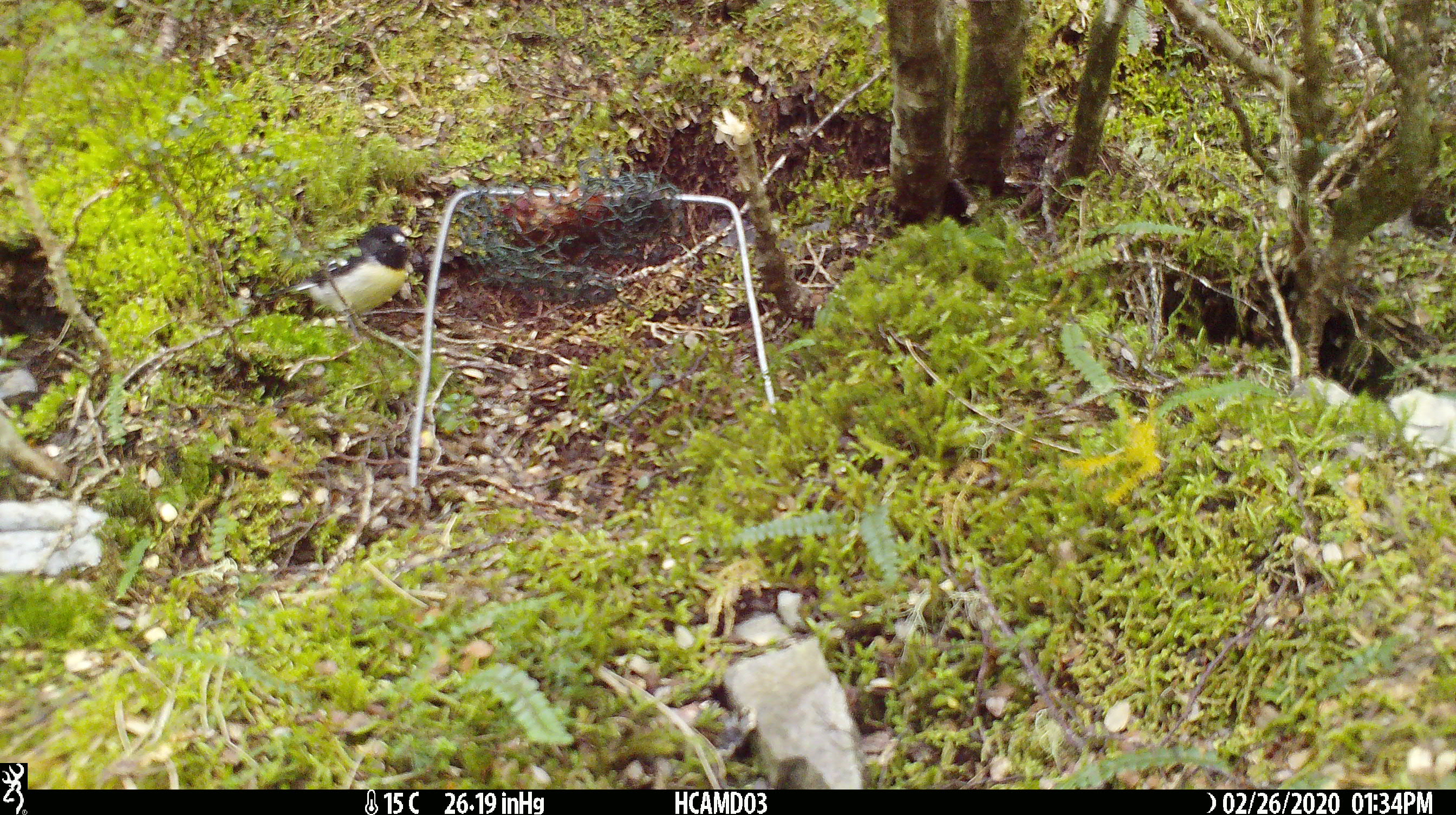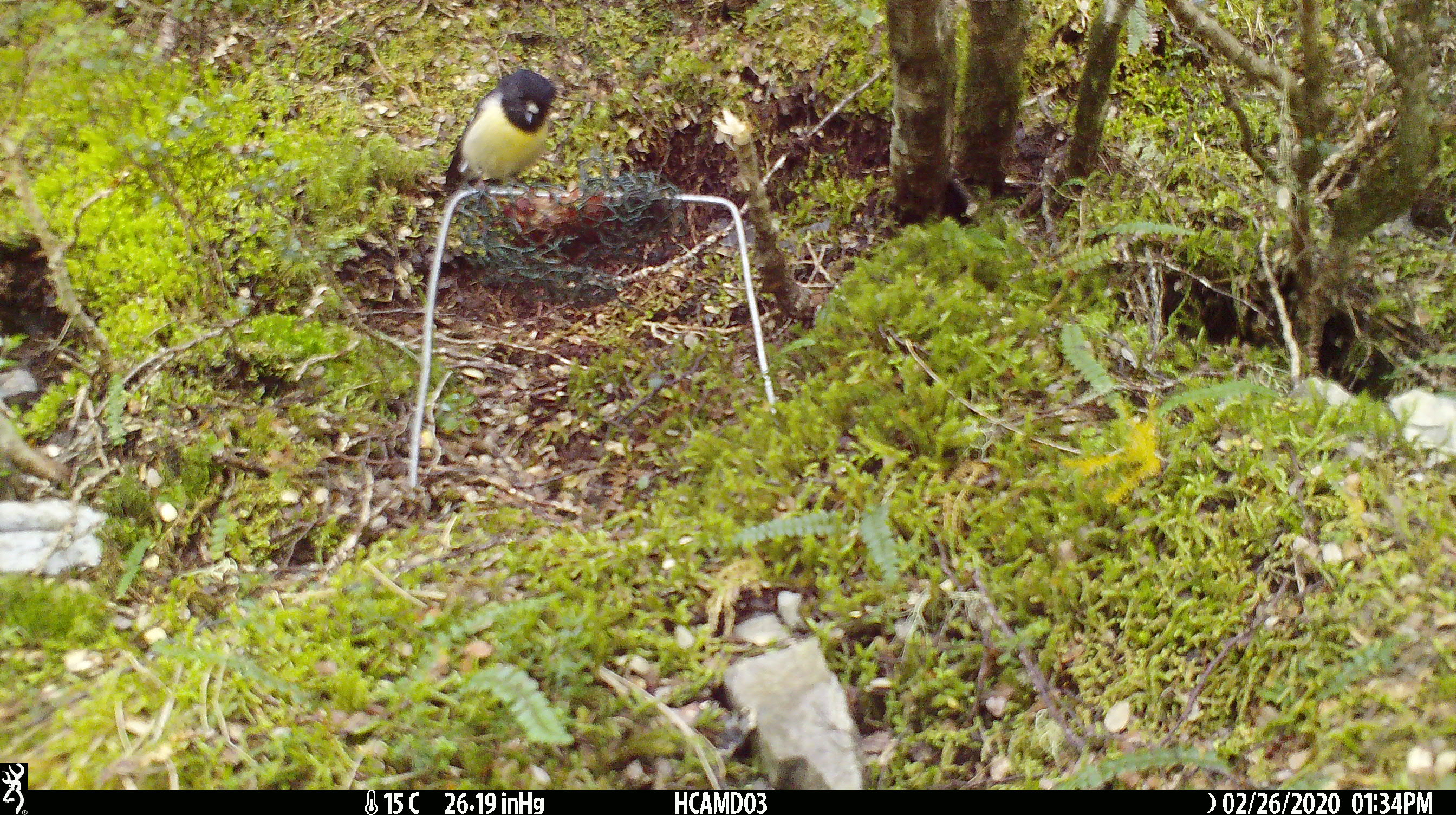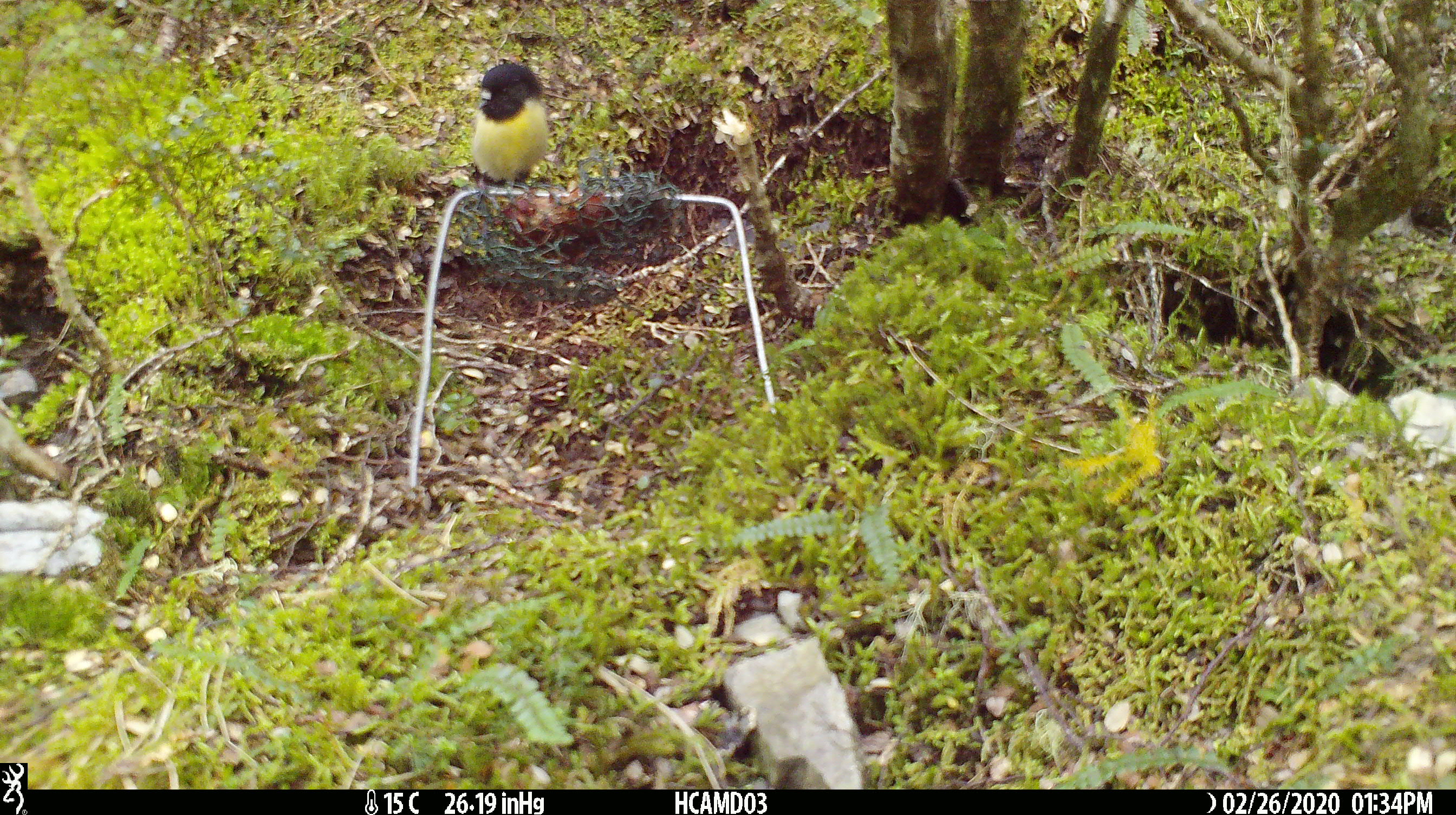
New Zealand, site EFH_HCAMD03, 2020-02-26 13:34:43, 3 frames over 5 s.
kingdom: Animalia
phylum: Chordata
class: Aves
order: Passeriformes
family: Petroicidae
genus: Petroica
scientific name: Petroica macrocephala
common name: tomtit